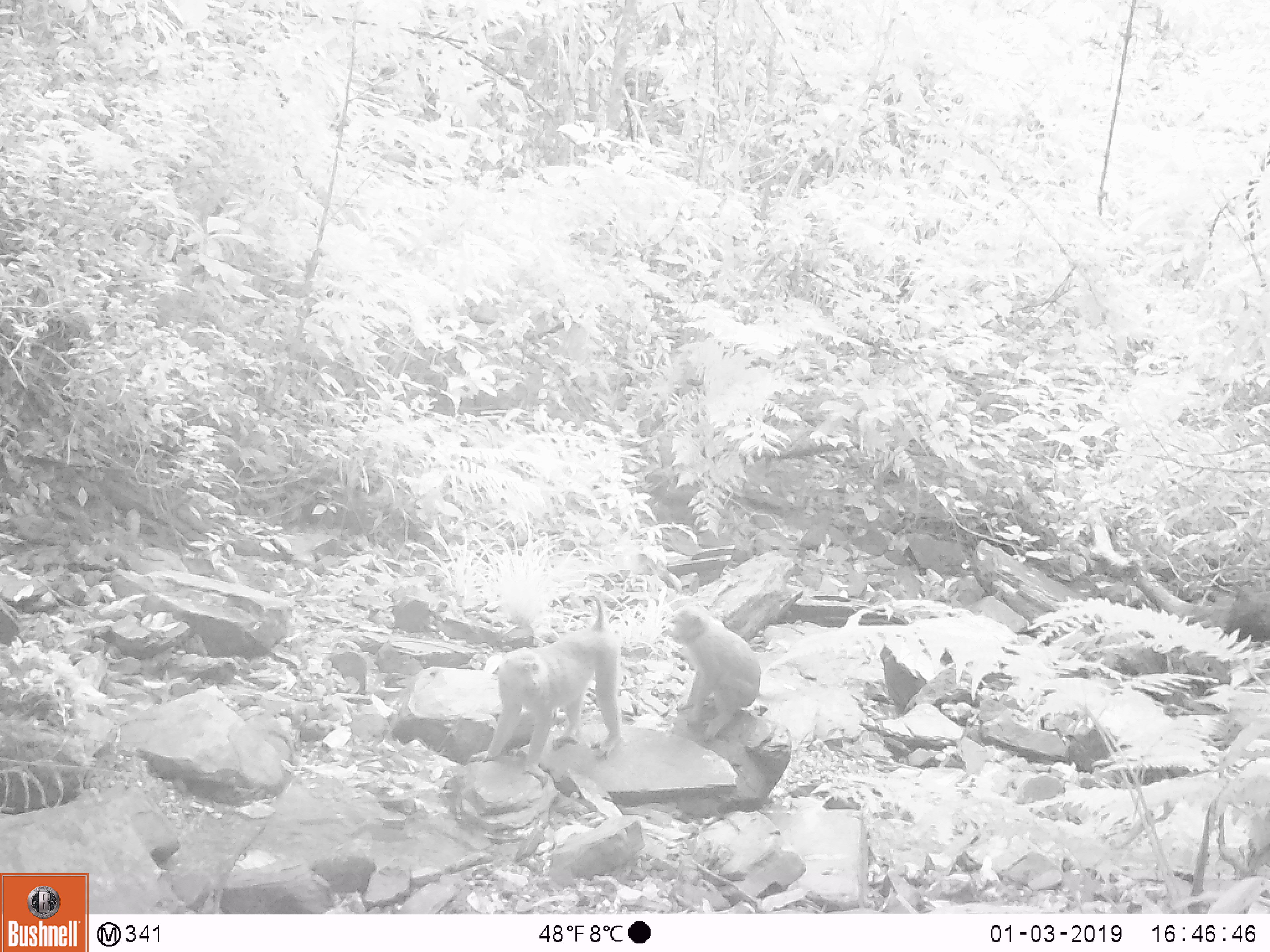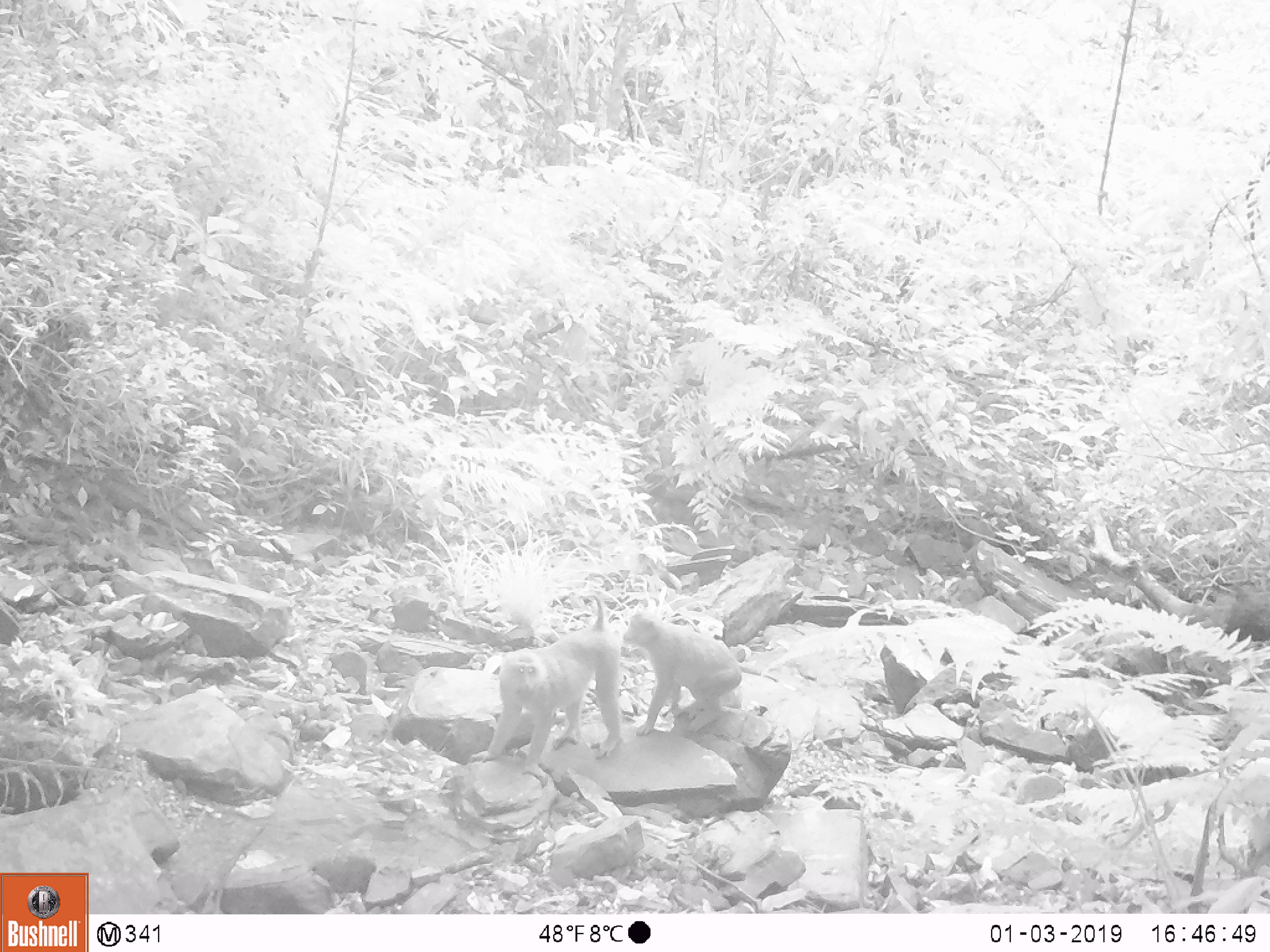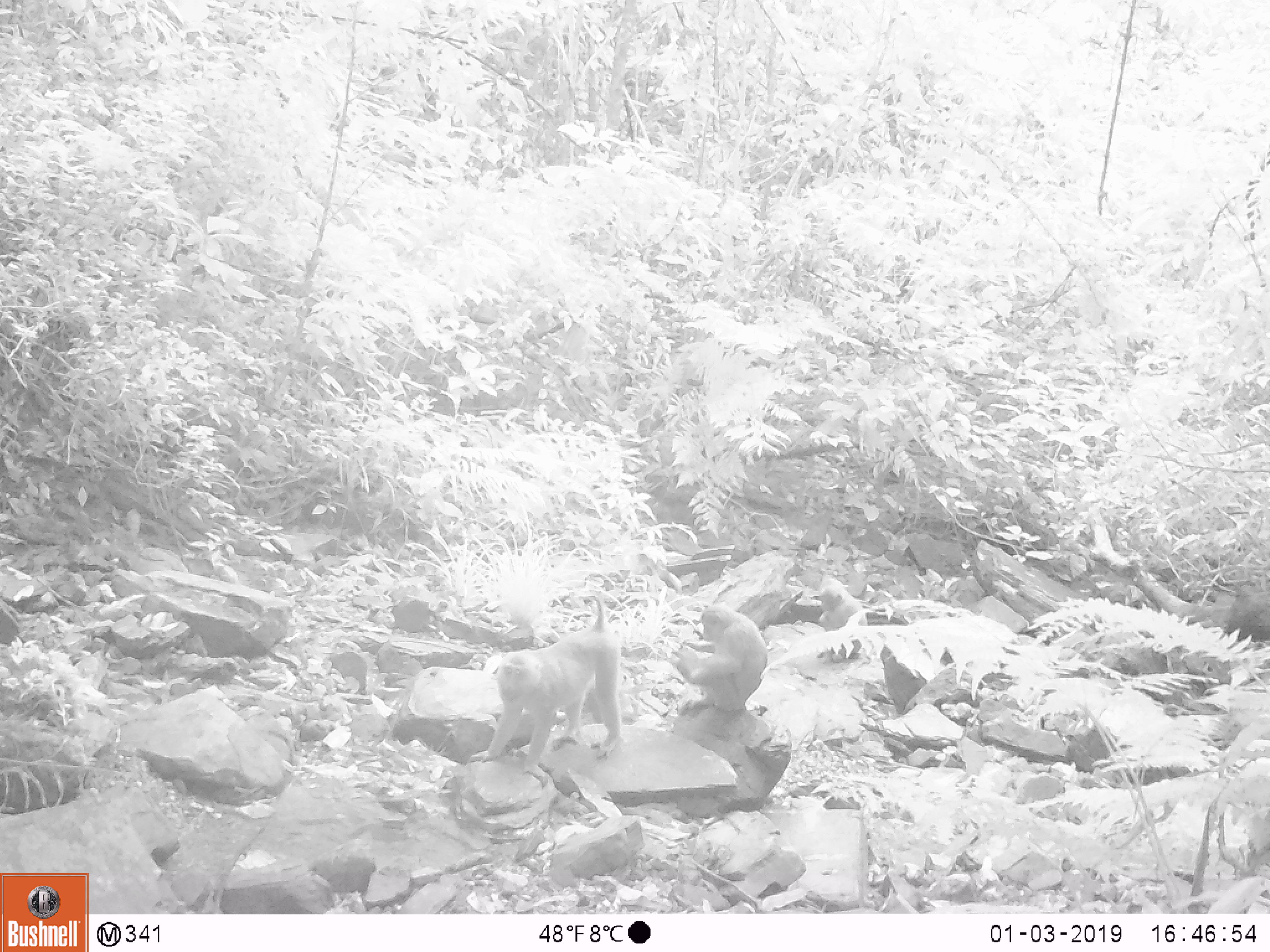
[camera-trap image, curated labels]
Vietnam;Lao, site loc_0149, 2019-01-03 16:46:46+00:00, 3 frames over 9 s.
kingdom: Animalia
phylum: Chordata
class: Mammalia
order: Primates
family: Cercopithecidae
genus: Macaca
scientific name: Macaca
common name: macaques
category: assam or rhesus macaque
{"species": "assam or rhesus macaque (macaques) (Macaca)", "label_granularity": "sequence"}